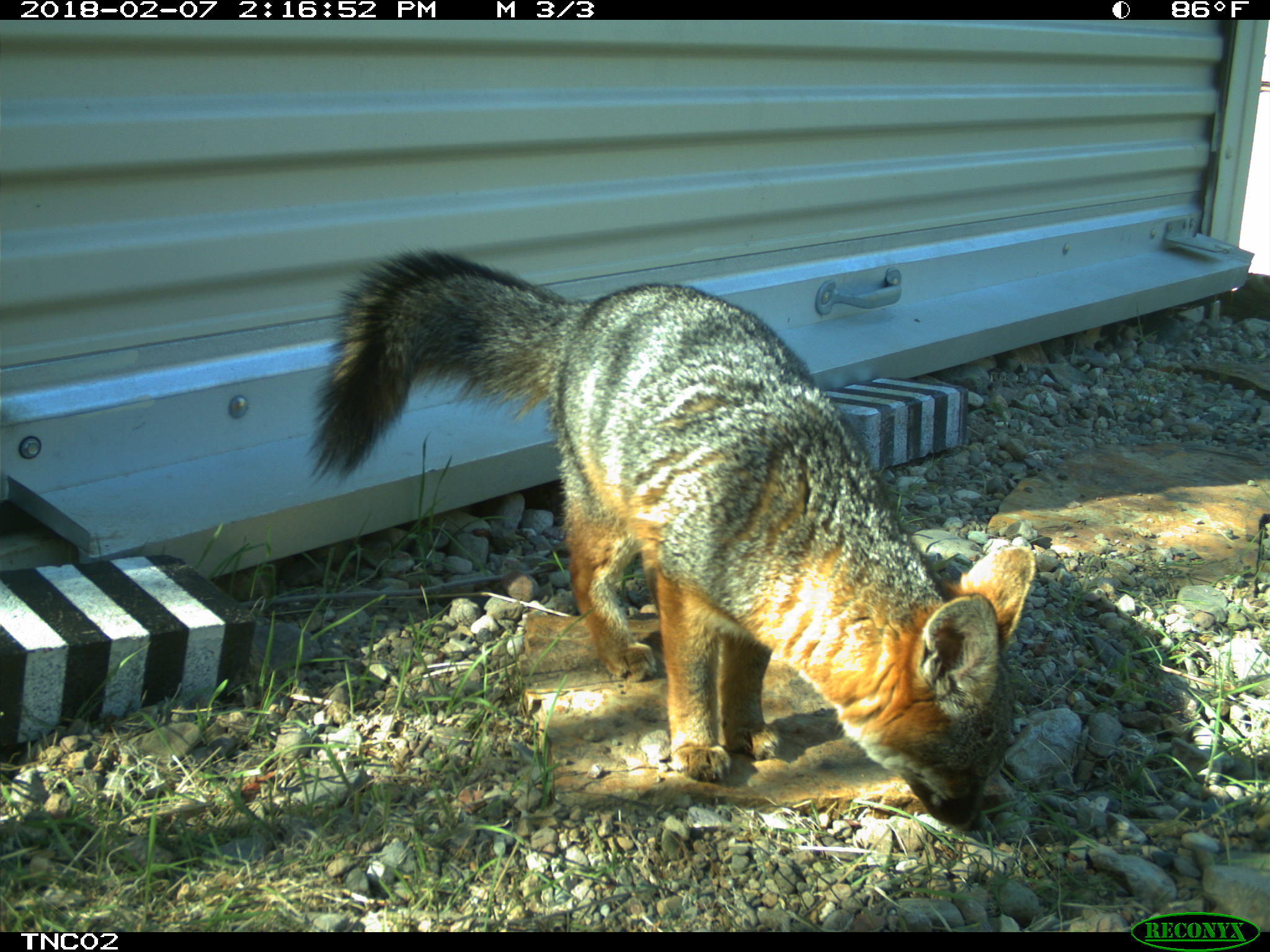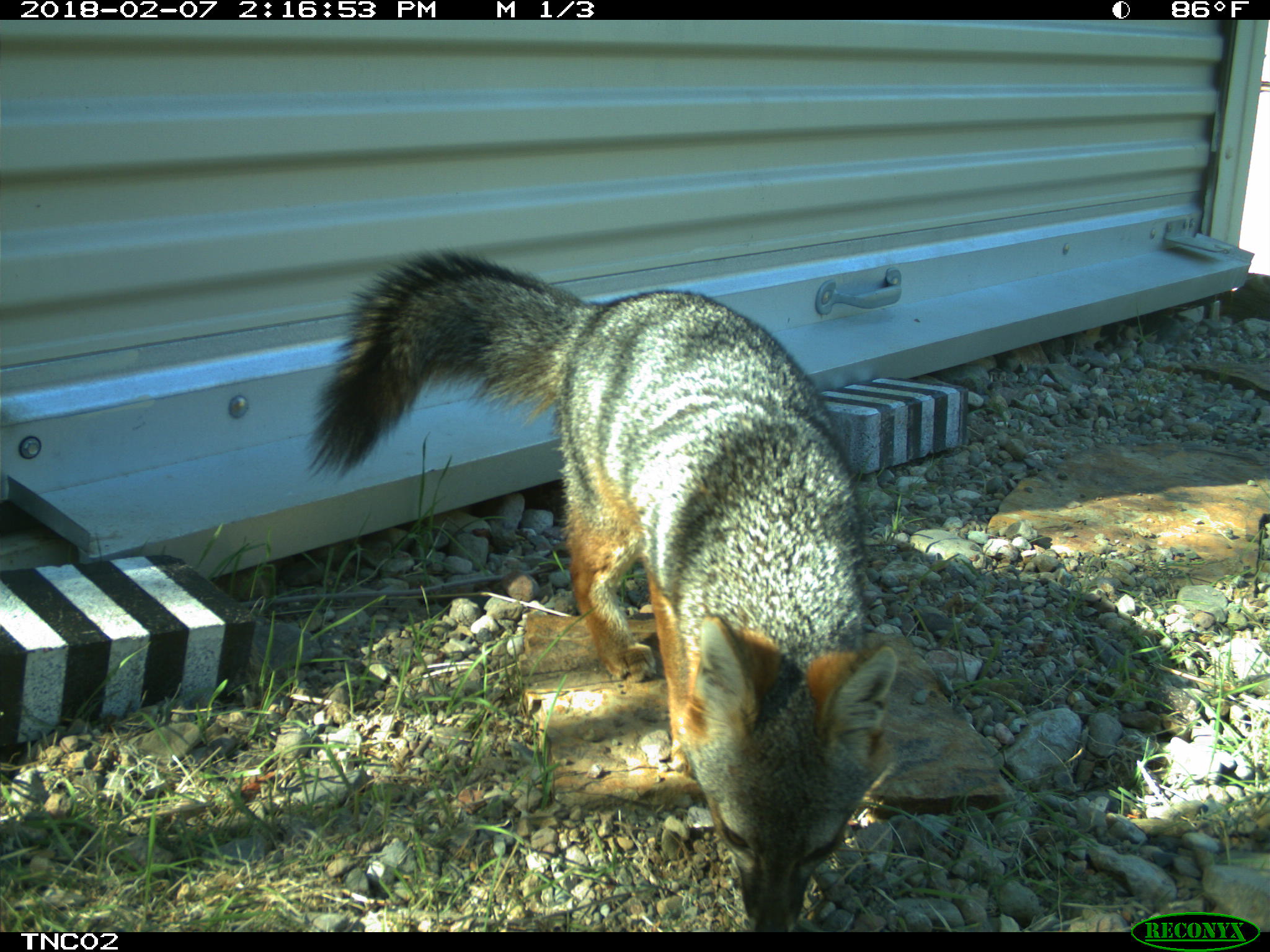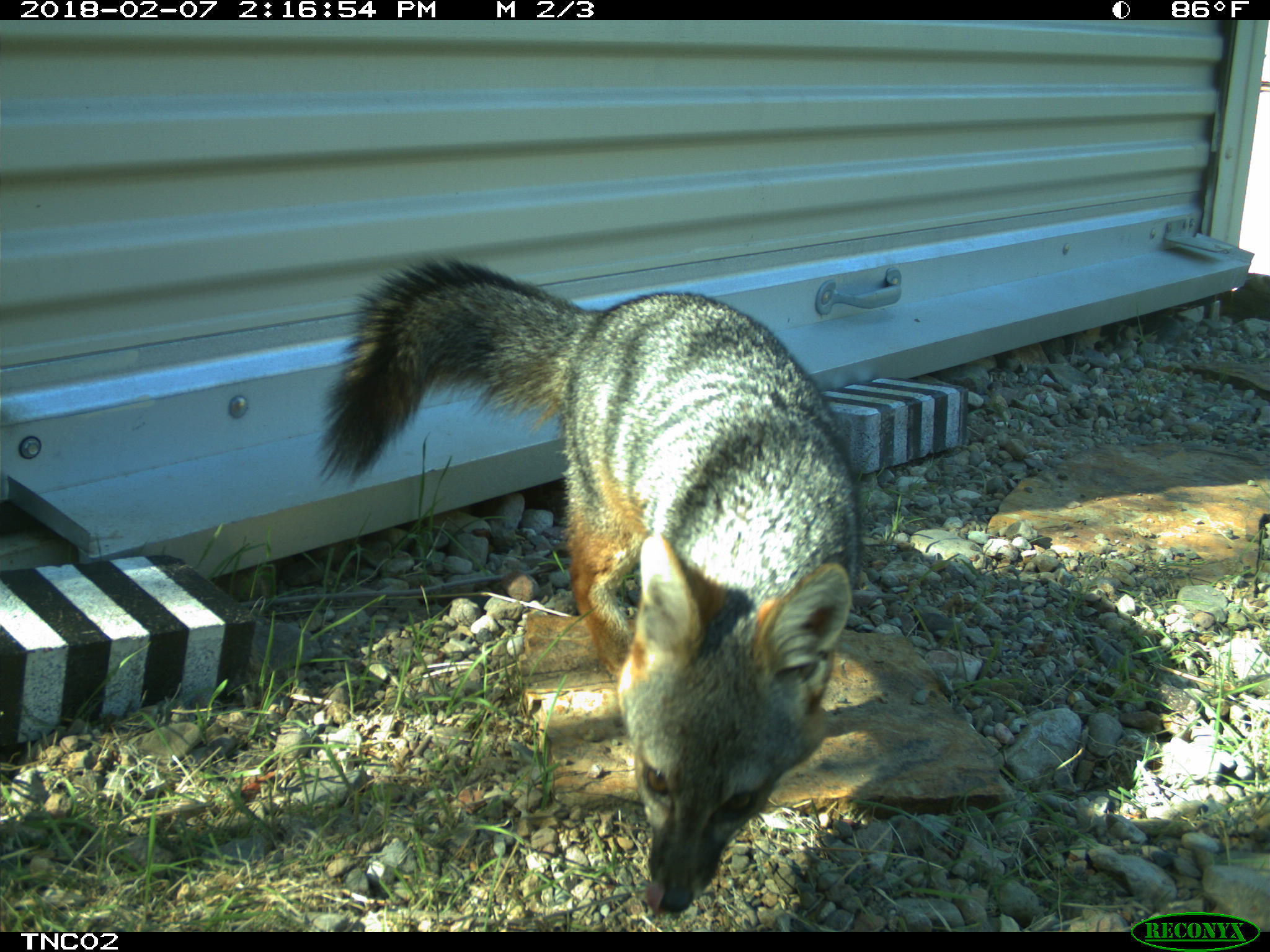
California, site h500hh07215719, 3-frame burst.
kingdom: Animalia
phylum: Chordata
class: Mammalia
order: Carnivora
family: Canidae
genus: Urocyon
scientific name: Urocyon littoralis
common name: island fox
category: fox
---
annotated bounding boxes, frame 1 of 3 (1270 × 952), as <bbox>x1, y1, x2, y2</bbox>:
fox: <bbox>305, 244, 1035, 834</bbox>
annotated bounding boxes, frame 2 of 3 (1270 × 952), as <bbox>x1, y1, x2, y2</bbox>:
fox: <bbox>304, 245, 900, 932</bbox>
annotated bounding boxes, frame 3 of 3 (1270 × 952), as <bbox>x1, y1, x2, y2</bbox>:
fox: <bbox>310, 253, 858, 917</bbox>